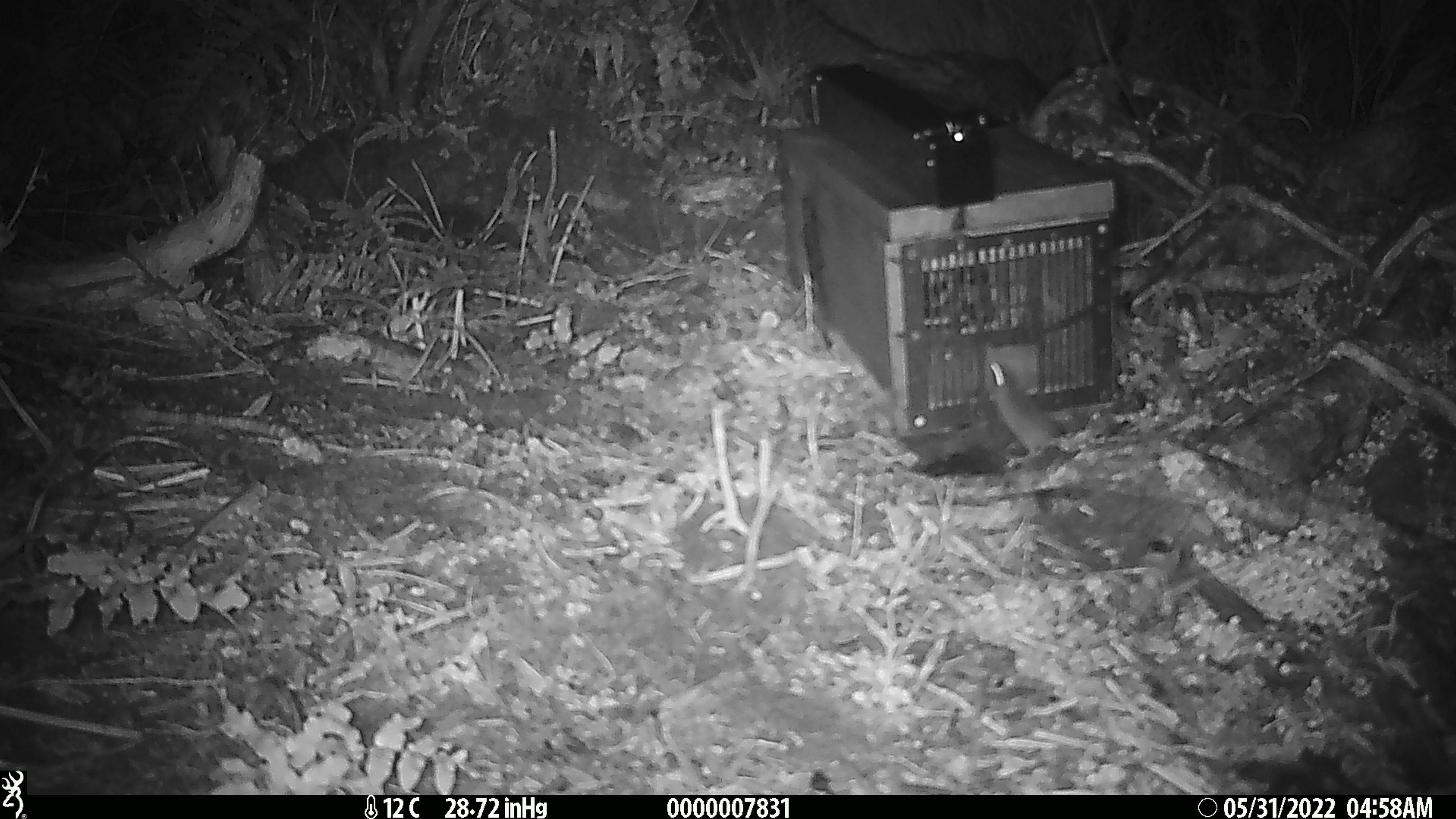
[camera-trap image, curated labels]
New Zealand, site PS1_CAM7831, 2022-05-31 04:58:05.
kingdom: Animalia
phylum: Chordata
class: Mammalia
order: Rodentia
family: Muridae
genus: Mus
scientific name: Mus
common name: mouse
Mouse (Mus).